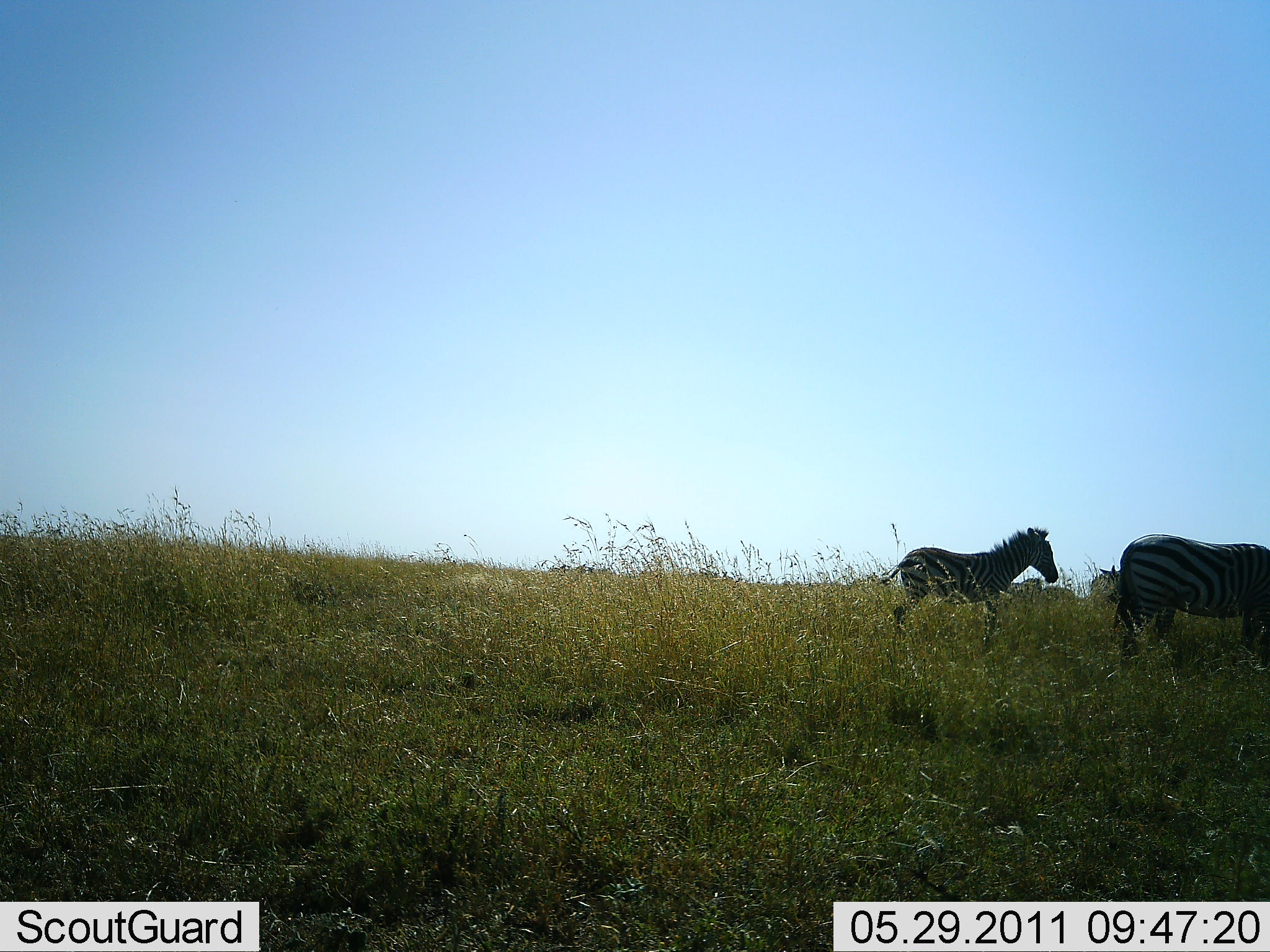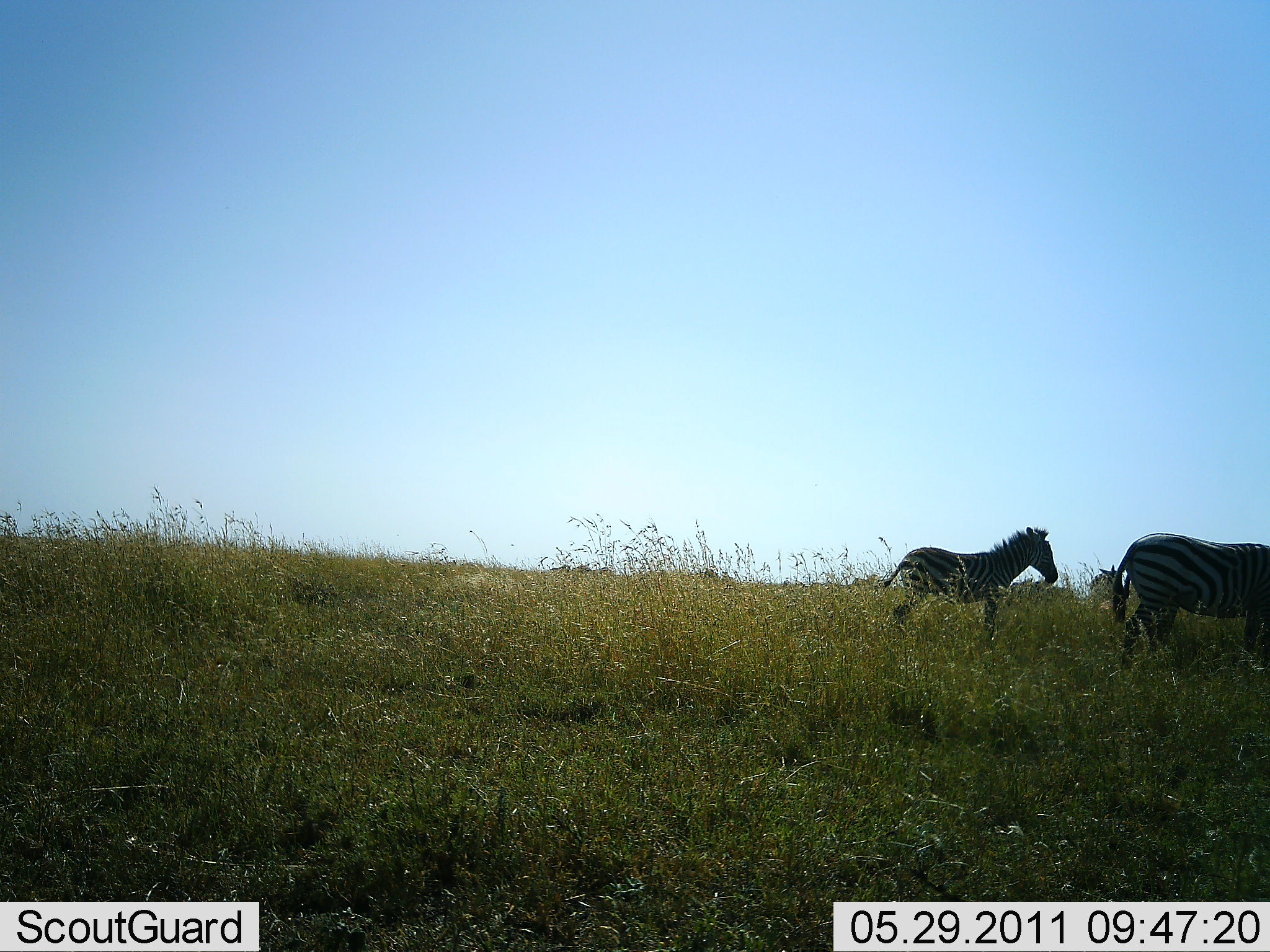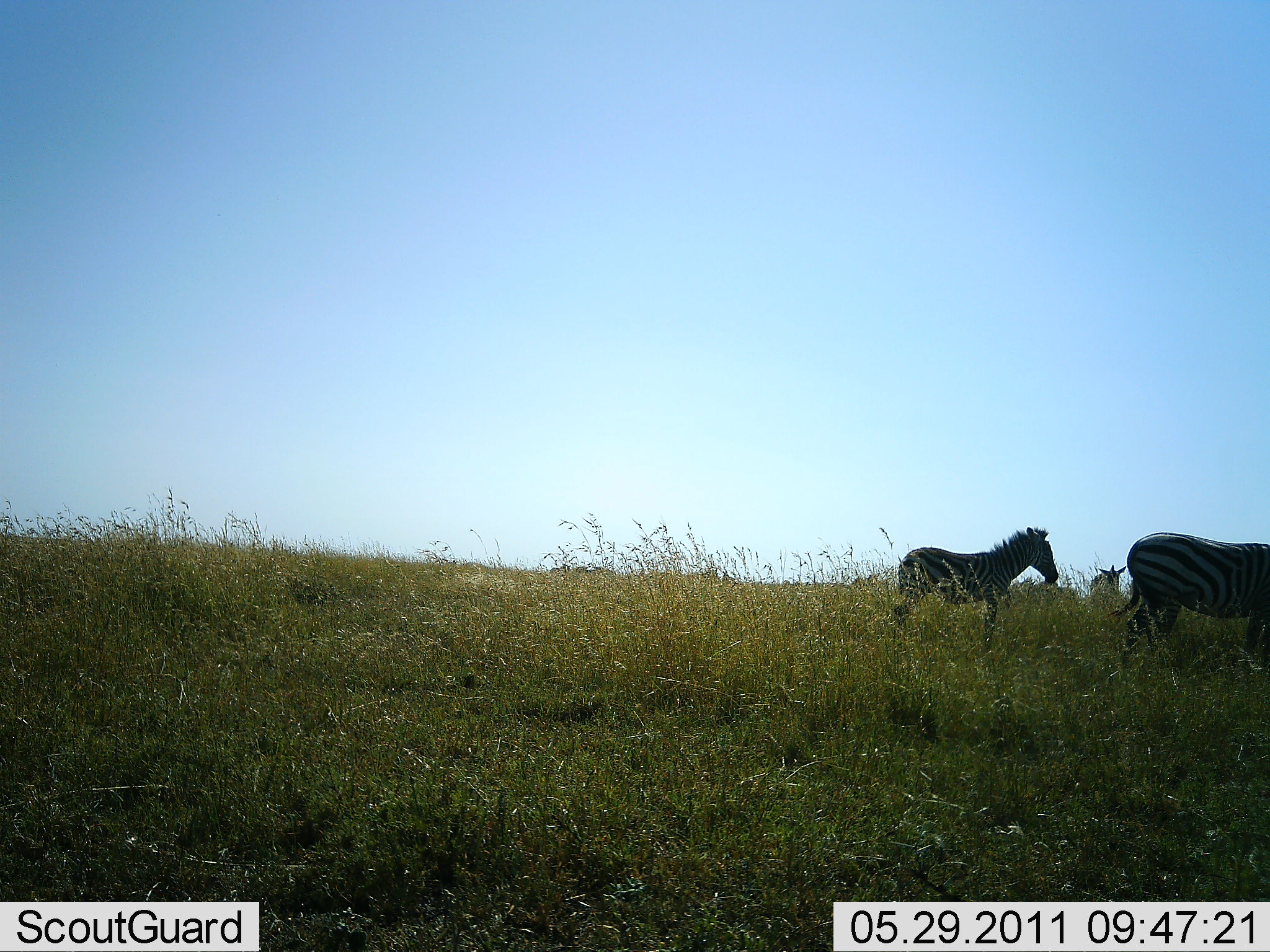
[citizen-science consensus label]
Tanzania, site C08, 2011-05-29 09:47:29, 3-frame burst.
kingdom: Animalia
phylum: Chordata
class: Mammalia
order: Perissodactyla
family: Equidae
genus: Equus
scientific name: Equus quagga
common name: plains zebra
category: zebra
Zebra (plains zebra) (Equus quagga), count 3. Behavior (volunteer vote fractions): standing 79%, resting 0%, moving 21%, interacting 0%. Young present (vote fraction): 14%. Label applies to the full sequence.